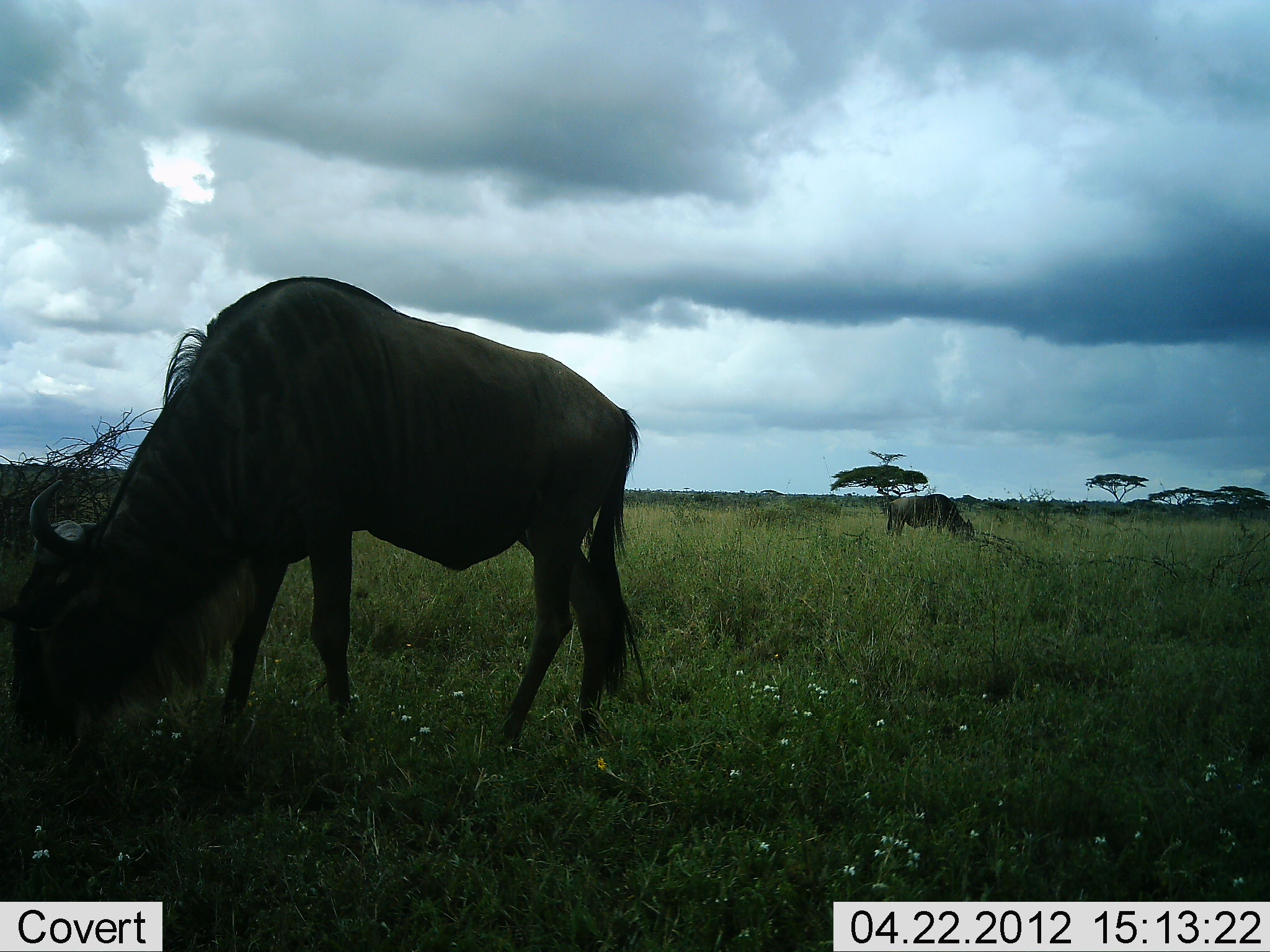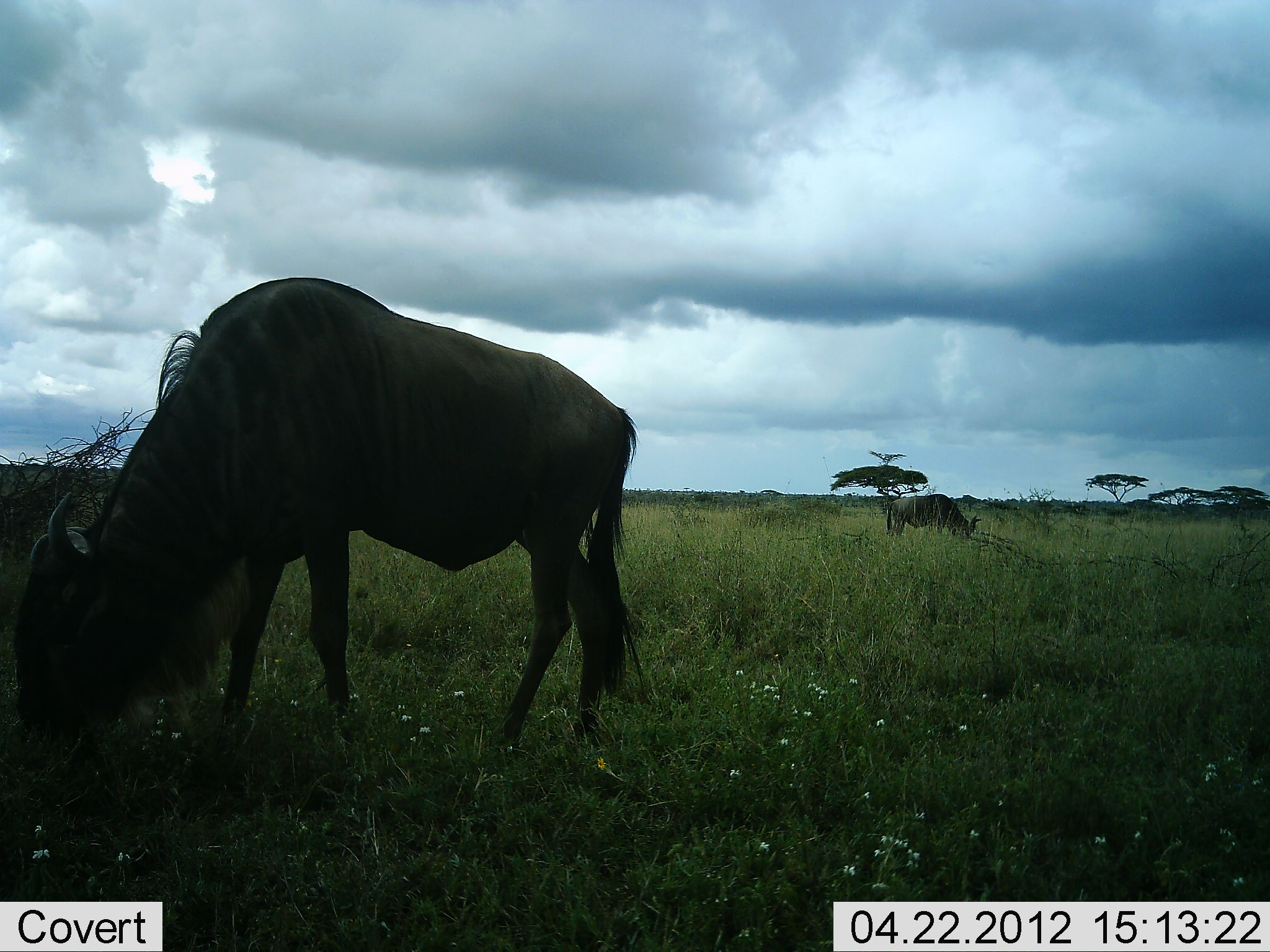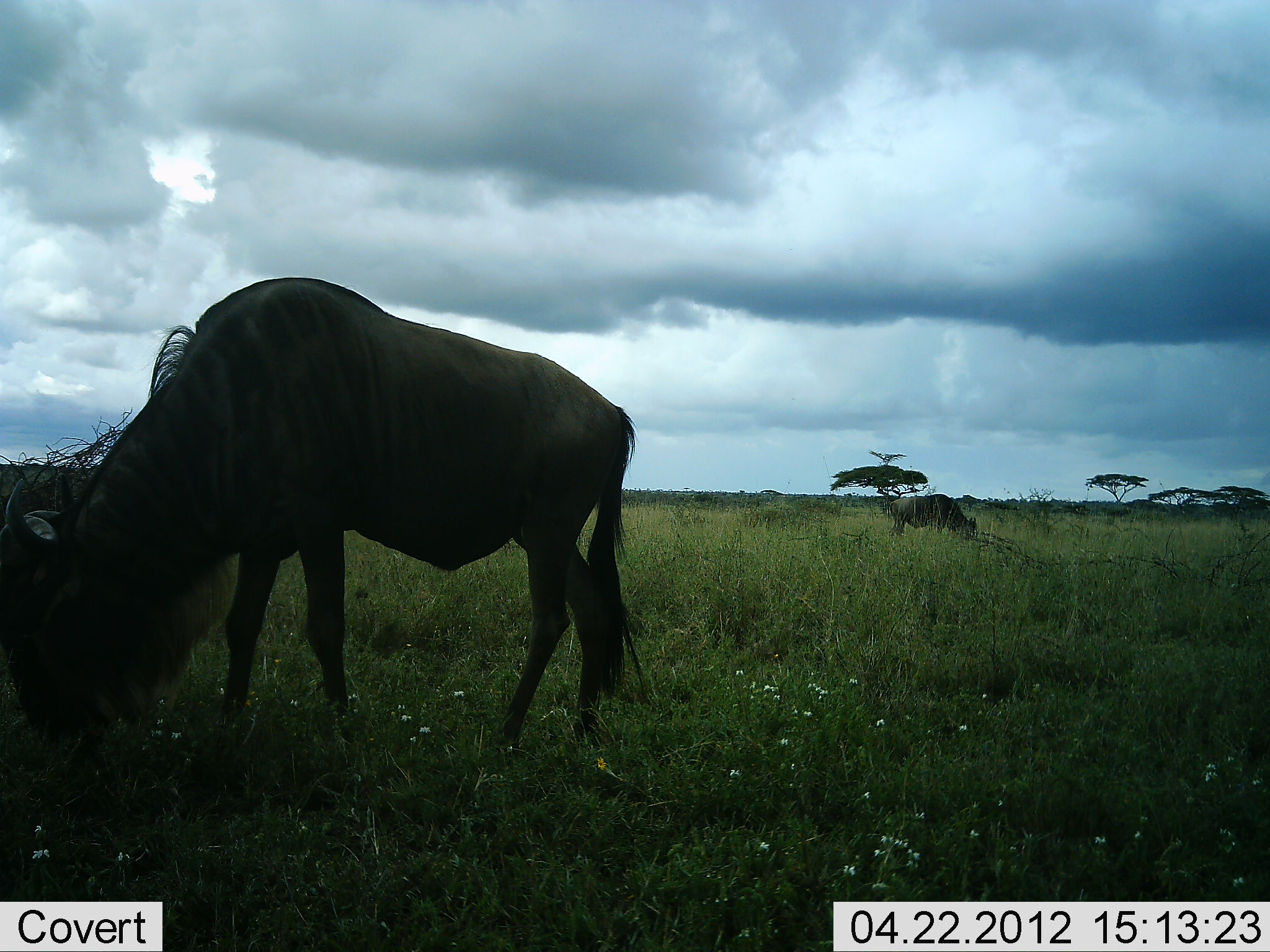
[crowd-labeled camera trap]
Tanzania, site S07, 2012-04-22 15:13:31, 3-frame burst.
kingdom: Animalia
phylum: Chordata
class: Mammalia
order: Artiodactyla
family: Bovidae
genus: Connochaetes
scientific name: Connochaetes taurinus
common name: blue wildebeest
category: wildebeest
Wildebeest (blue wildebeest) (Connochaetes taurinus), count 2. Behavior (volunteer vote fractions): standing 20%, resting 0%, moving 0%, interacting 0%. Young present (vote fraction): 0%. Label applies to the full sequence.